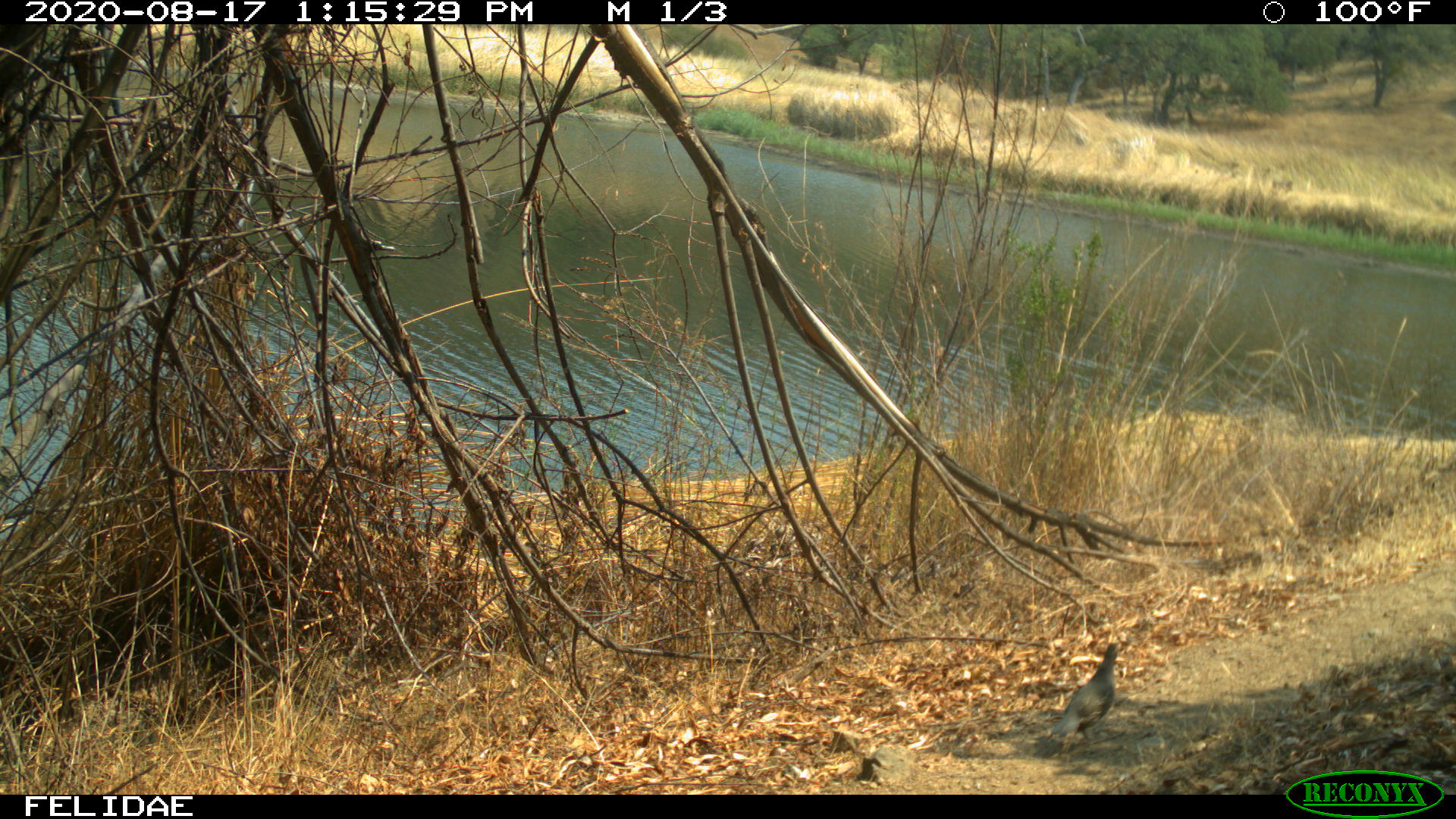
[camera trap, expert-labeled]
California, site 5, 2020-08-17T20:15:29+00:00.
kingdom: Animalia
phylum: Chordata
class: Aves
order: Galliformes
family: Odontophoridae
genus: Callipepla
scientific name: Callipepla californica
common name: california quail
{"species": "california quail (Callipepla californica)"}